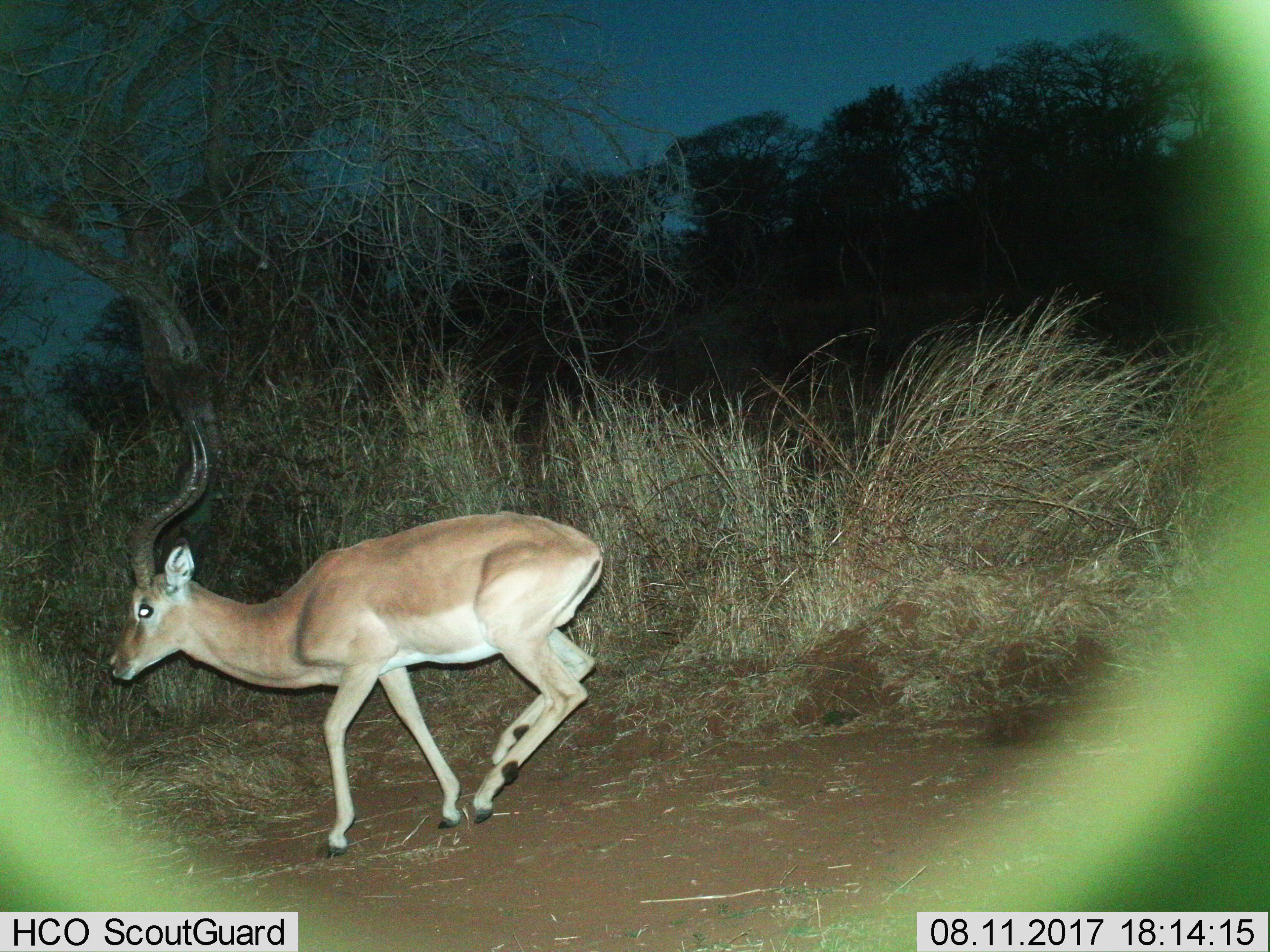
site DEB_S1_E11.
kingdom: Animalia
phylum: Chordata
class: Mammalia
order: Artiodactyla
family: Bovidae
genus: Aepyceros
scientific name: Aepyceros melampus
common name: impala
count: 1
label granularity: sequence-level